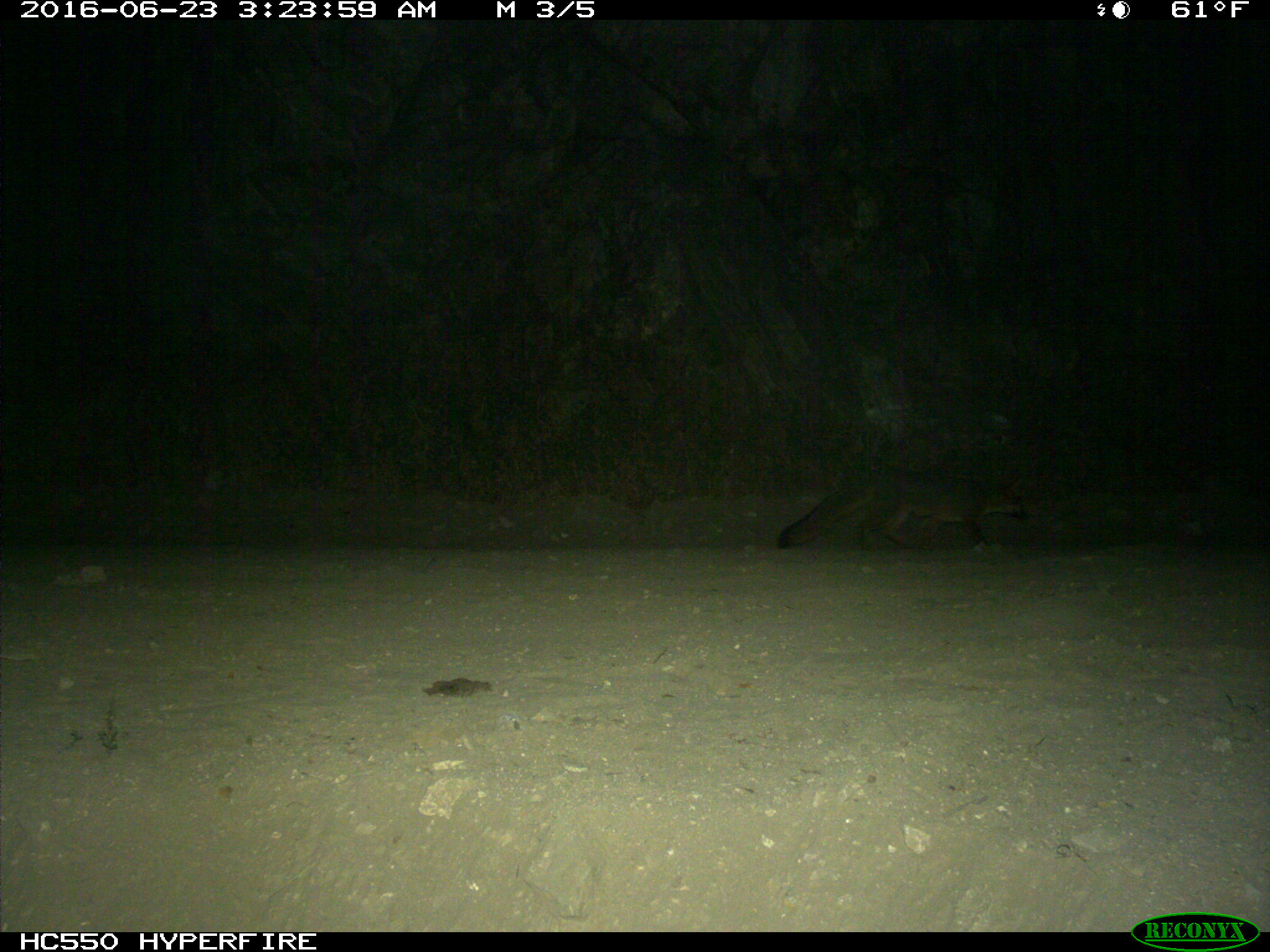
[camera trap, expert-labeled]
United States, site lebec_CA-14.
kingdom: Animalia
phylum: Chordata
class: Mammalia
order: Carnivora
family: Canidae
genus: Urocyon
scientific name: Urocyon cinereoargenteus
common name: gray fox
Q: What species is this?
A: Urocyon cinereoargenteus (gray fox).